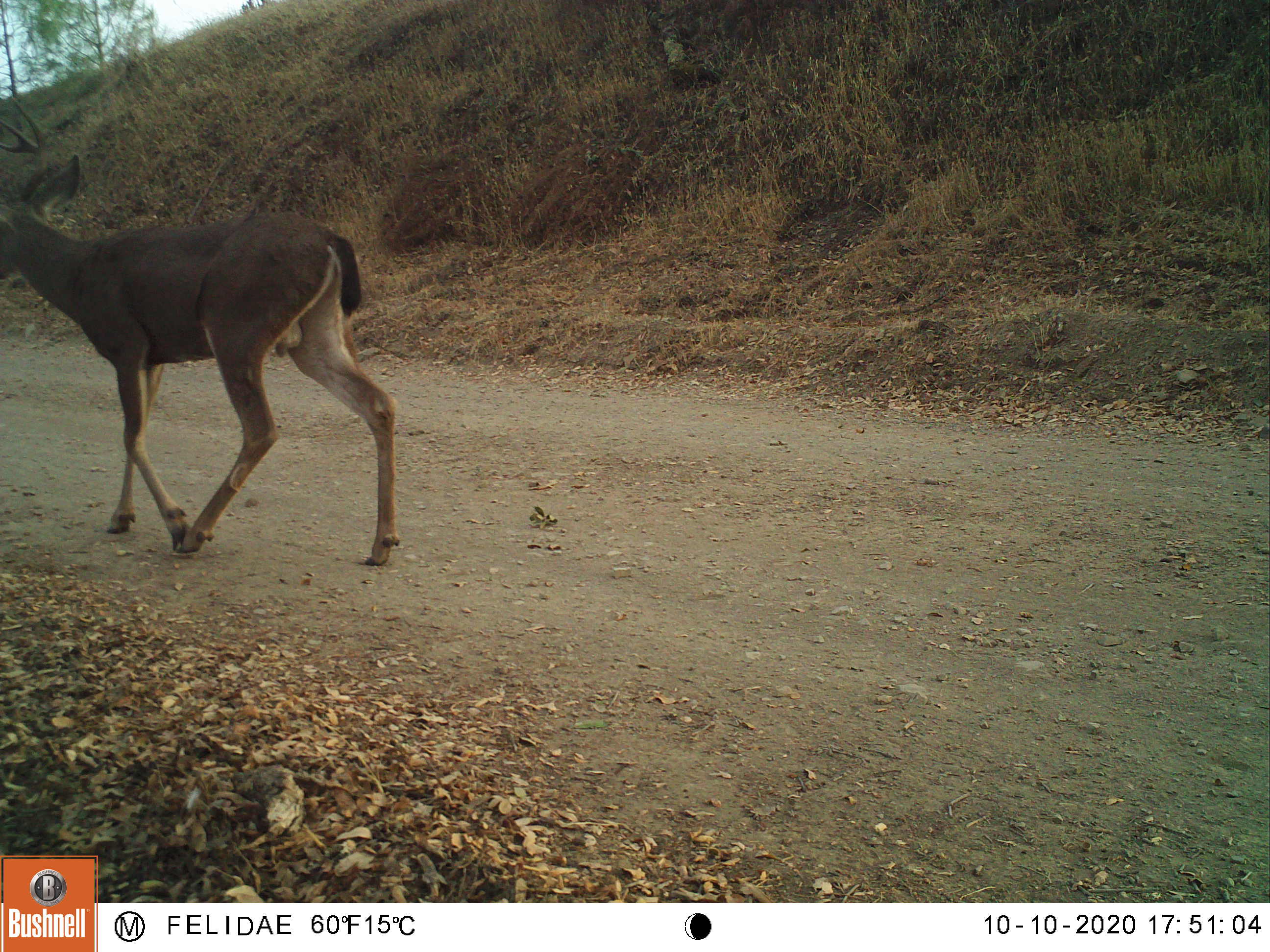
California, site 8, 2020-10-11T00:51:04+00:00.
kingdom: Animalia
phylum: Chordata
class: Mammalia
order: Artiodactyla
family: Cervidae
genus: Odocoileus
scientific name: Odocoileus hemionus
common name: mule deer